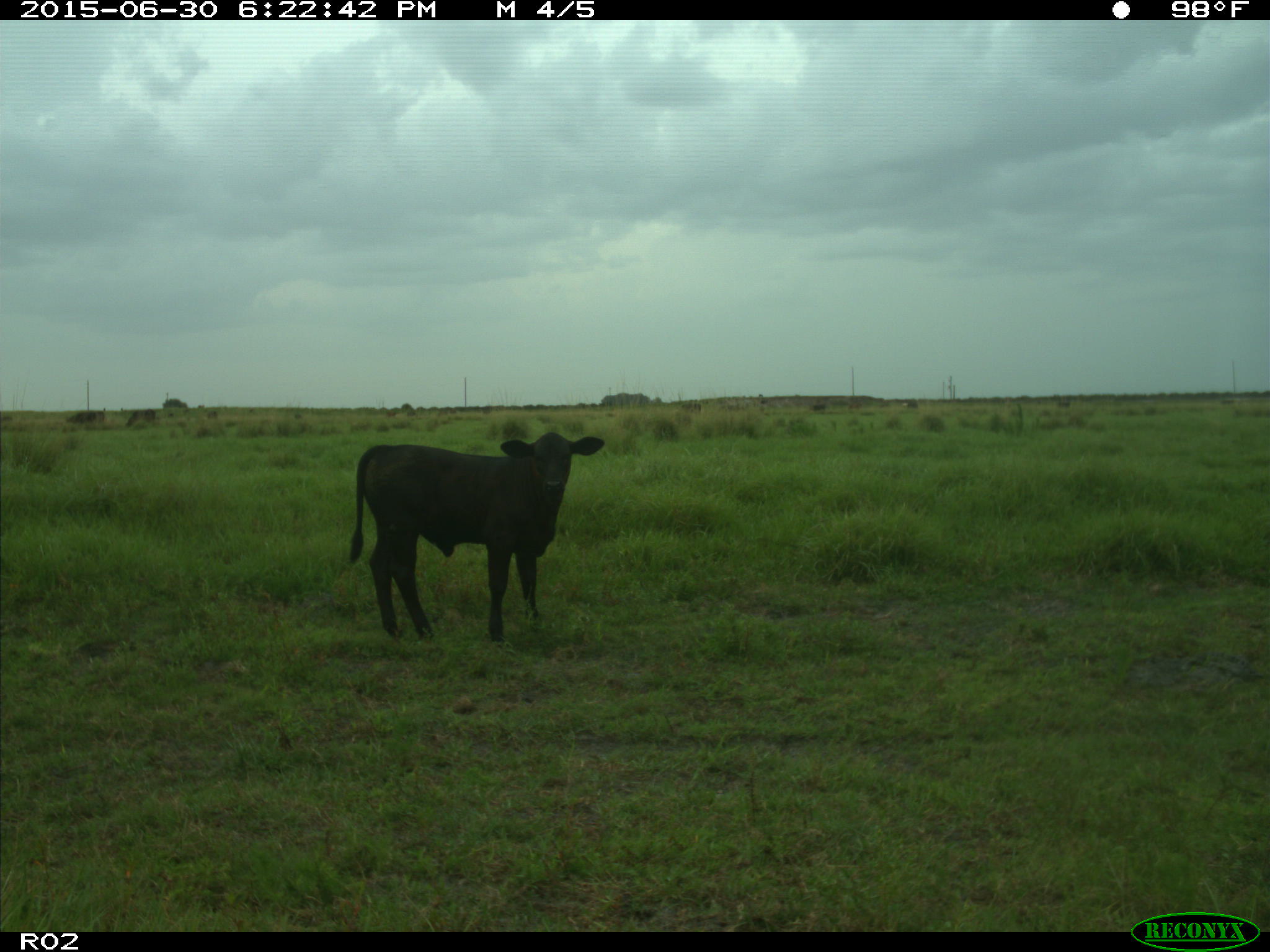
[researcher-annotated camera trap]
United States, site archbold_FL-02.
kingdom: Animalia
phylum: Chordata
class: Mammalia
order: Artiodactyla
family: Bovidae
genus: Bos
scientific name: Bos taurus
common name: domestic cow